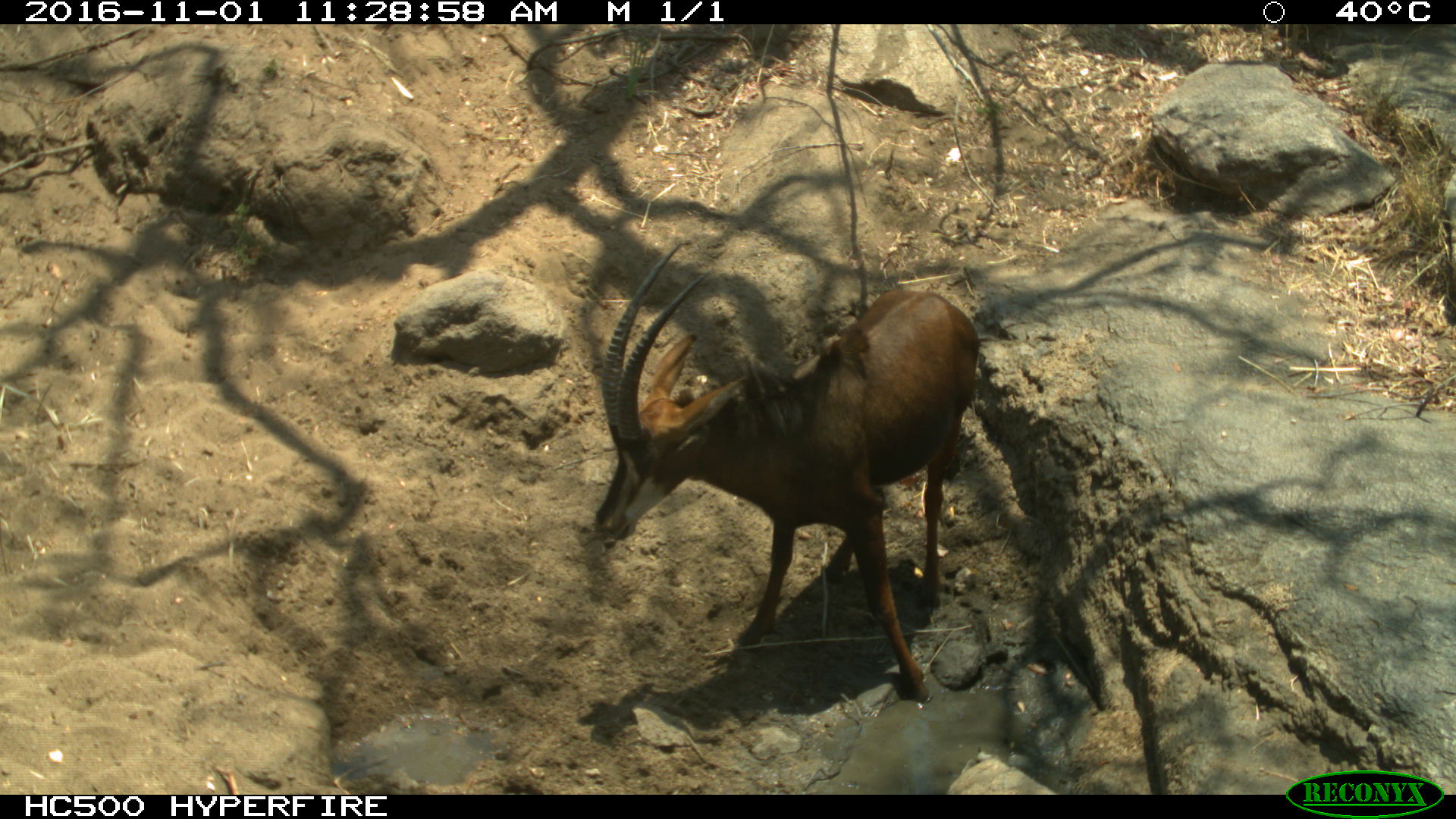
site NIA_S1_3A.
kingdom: Animalia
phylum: Chordata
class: Mammalia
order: Artiodactyla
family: Bovidae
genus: Hippotragus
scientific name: Hippotragus niger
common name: sable antelope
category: sable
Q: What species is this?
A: Sable (sable antelope) (Hippotragus niger).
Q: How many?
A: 1.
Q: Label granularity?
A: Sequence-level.